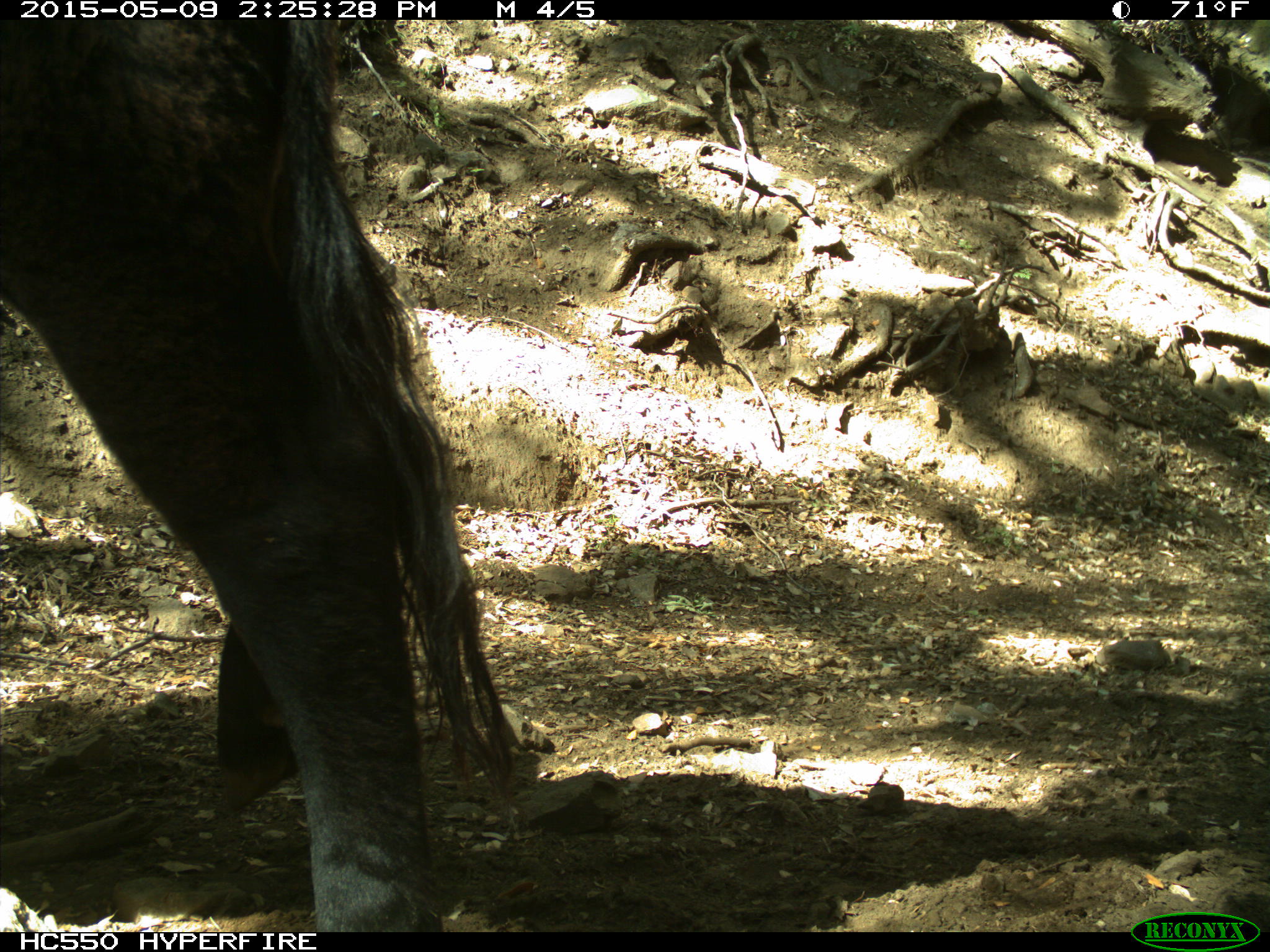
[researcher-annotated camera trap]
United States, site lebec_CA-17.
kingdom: Animalia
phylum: Chordata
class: Mammalia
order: Artiodactyla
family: Bovidae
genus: Bos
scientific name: Bos taurus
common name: domestic cow